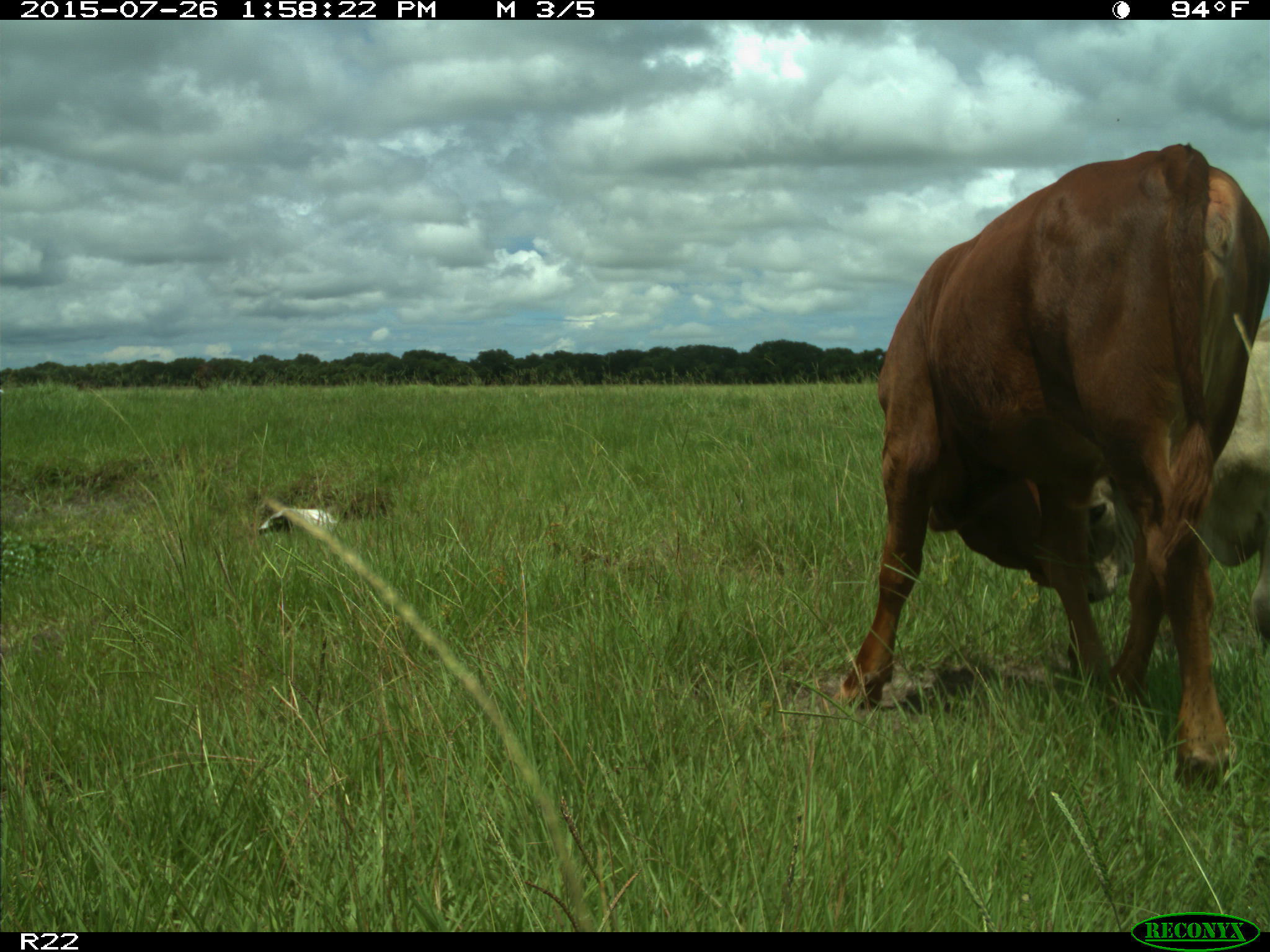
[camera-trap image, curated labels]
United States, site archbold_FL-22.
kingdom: Animalia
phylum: Chordata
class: Mammalia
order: Artiodactyla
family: Bovidae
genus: Bos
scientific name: Bos taurus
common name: domestic cow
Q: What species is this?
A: Bos taurus (domestic cow).